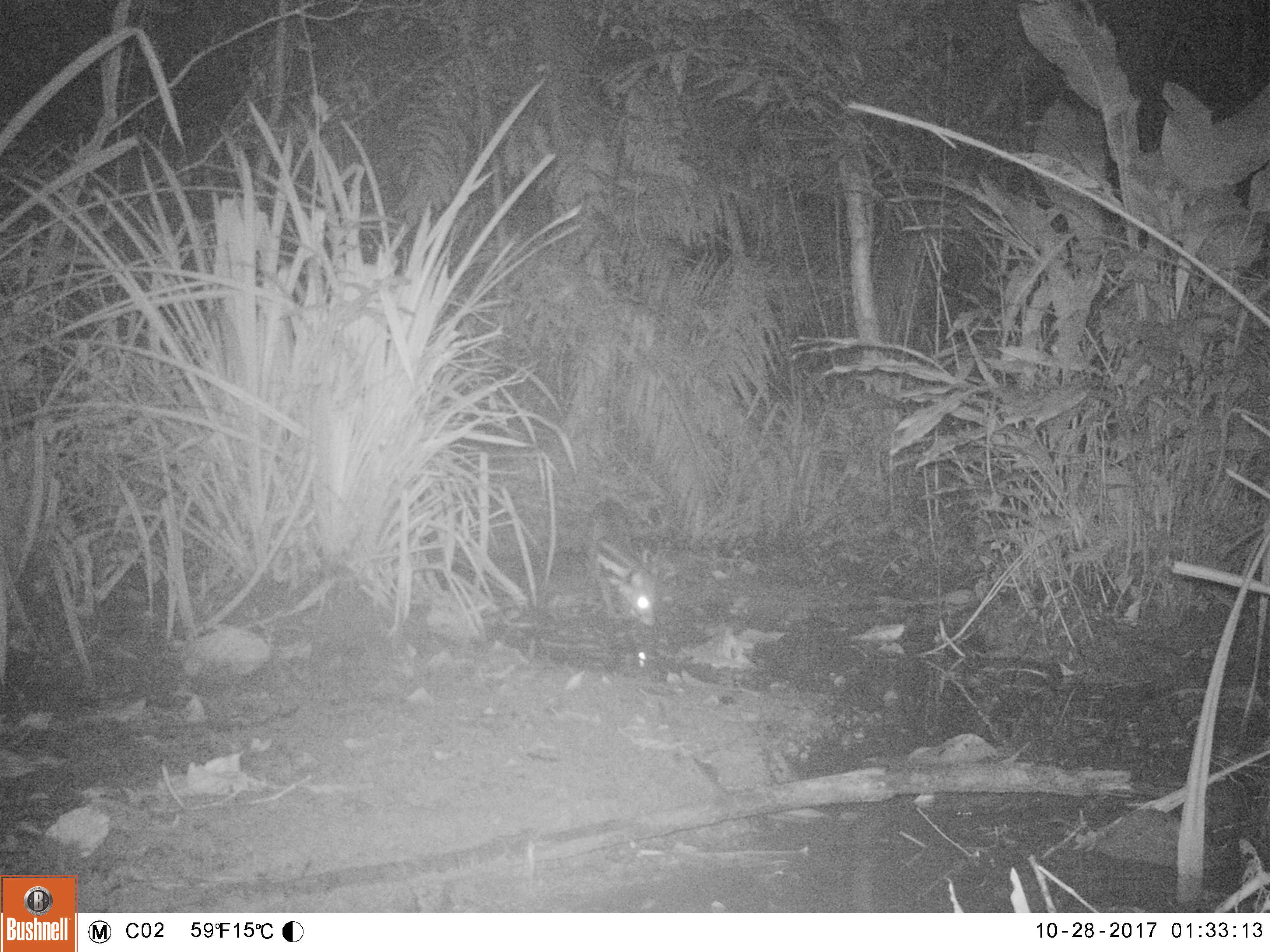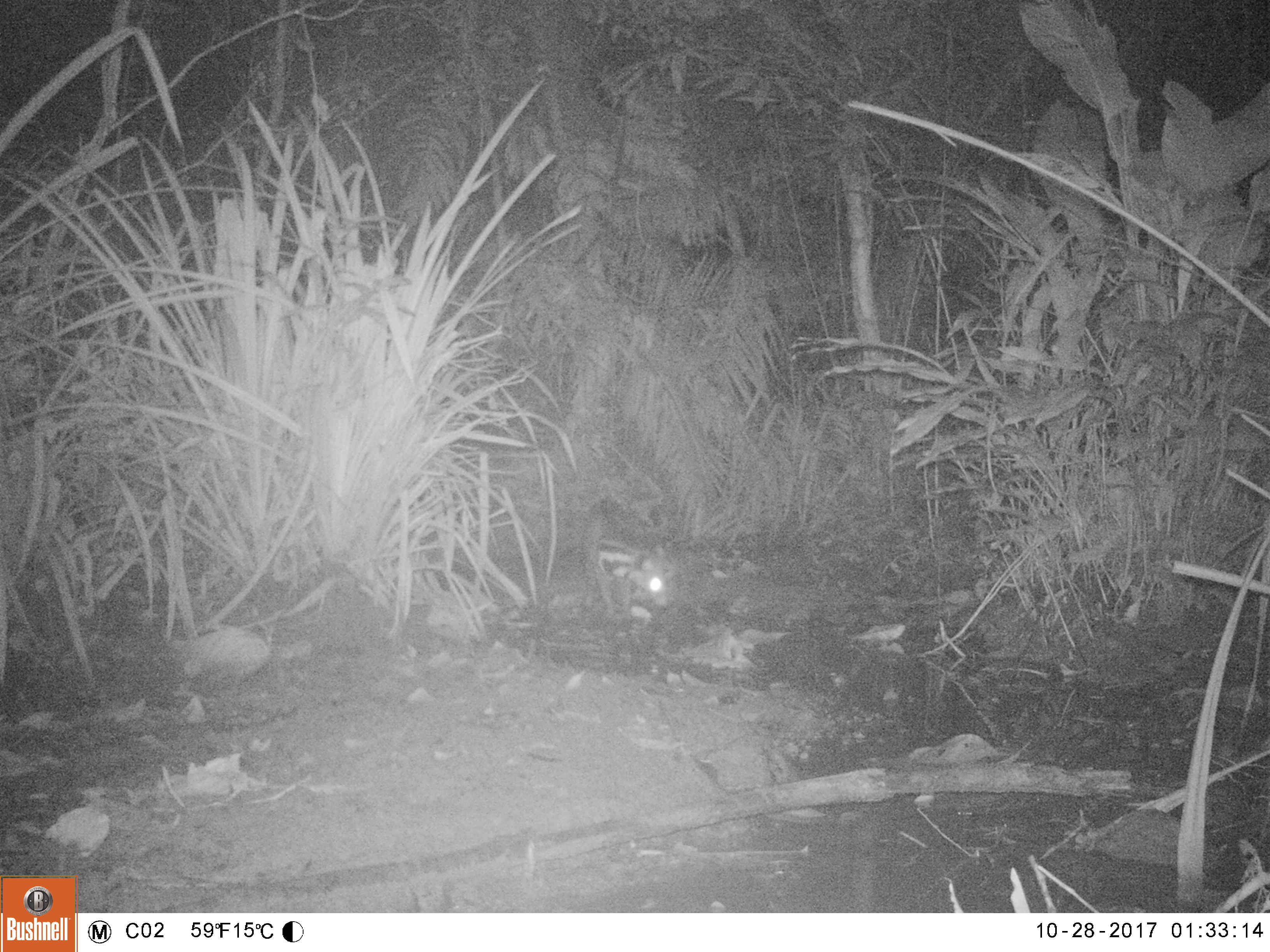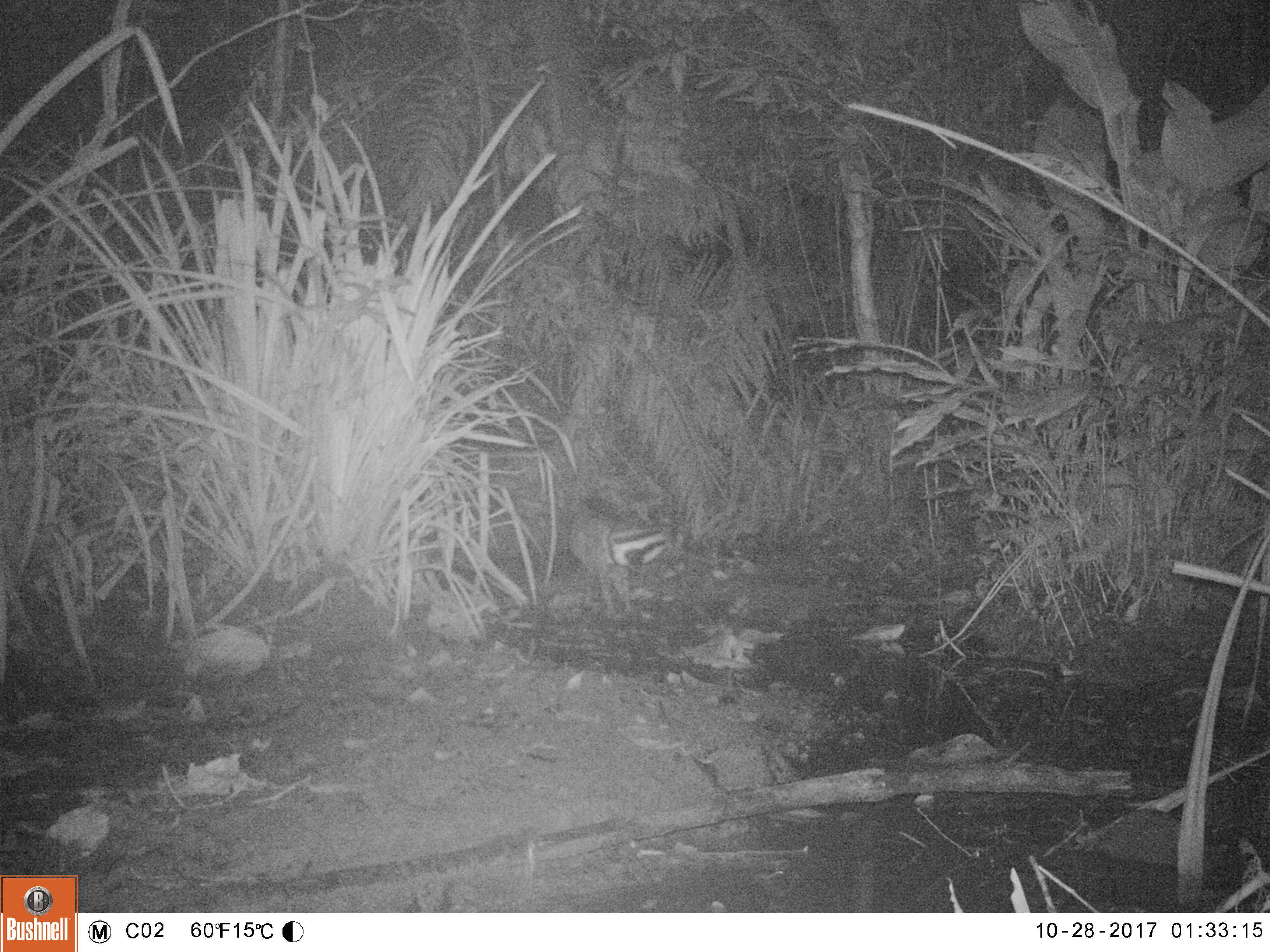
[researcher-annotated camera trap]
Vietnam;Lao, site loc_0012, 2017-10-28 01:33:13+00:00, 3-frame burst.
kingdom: Animalia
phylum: Chordata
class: Mammalia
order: Carnivora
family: Viverridae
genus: Viverra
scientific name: Viverra zibetha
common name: large indian civet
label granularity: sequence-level